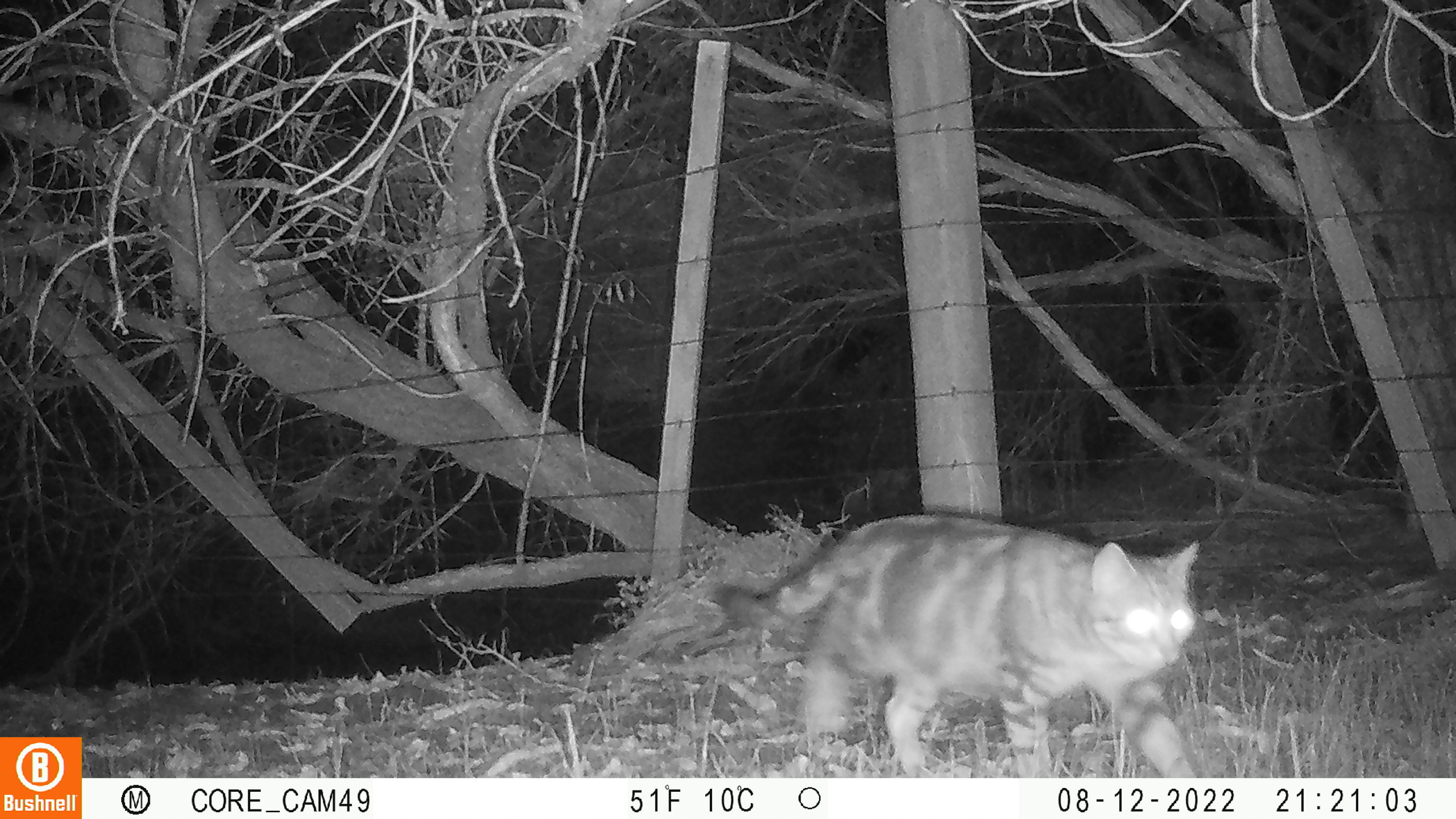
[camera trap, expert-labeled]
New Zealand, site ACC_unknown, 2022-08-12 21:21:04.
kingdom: Animalia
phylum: Chordata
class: Mammalia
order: Carnivora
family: Felidae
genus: Felis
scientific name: Felis catus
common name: domestic cat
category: cat